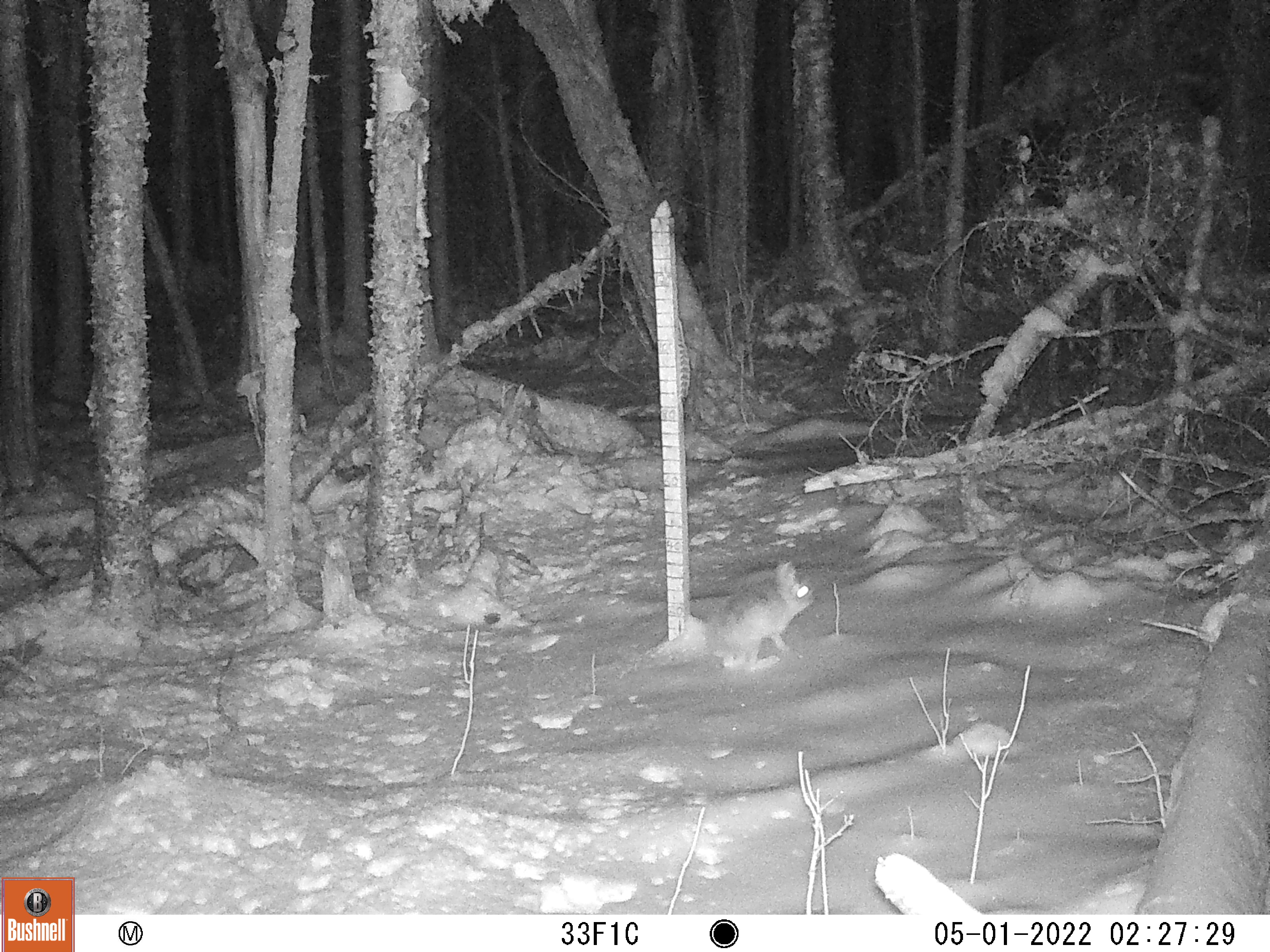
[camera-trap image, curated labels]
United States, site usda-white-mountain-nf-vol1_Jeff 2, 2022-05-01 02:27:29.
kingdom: Animalia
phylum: Chordata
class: Mammalia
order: Lagomorpha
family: Leporidae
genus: Lepus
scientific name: Lepus americanus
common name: snowshoe hare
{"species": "snowshoe hare (Lepus americanus)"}